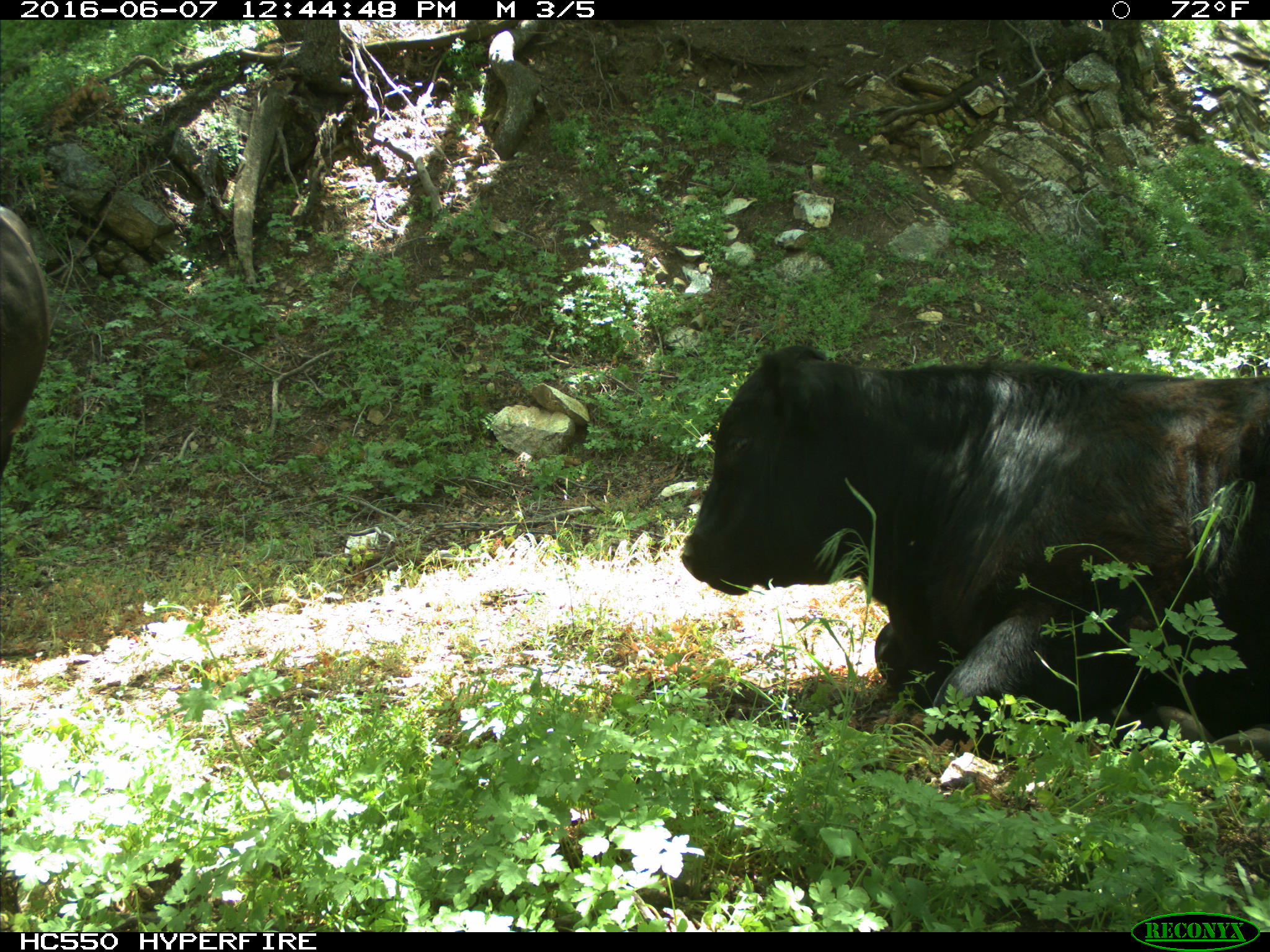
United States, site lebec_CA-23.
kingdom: Animalia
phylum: Chordata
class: Mammalia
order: Artiodactyla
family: Bovidae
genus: Bos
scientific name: Bos taurus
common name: domestic cow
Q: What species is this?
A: Bos taurus (domestic cow).